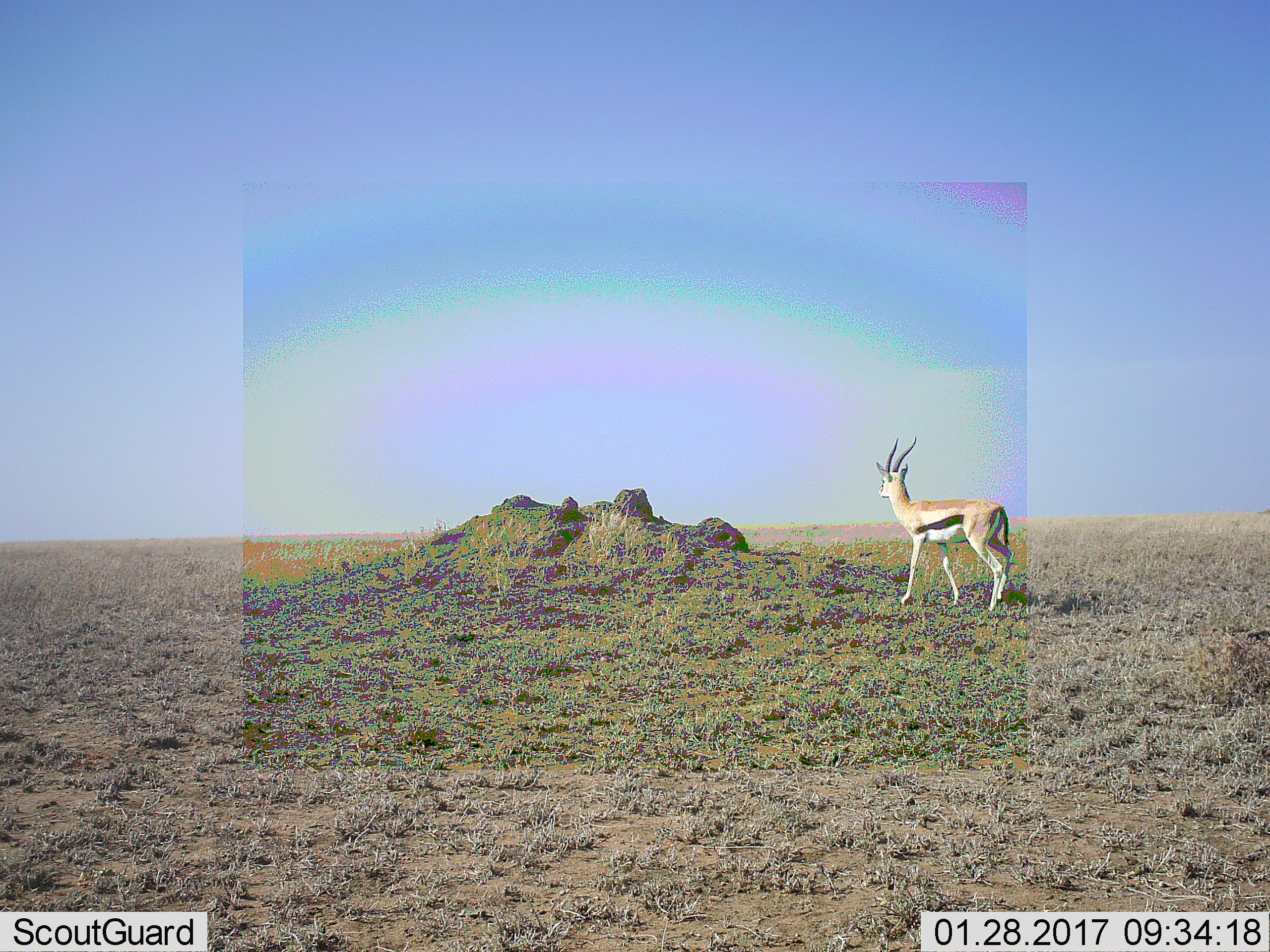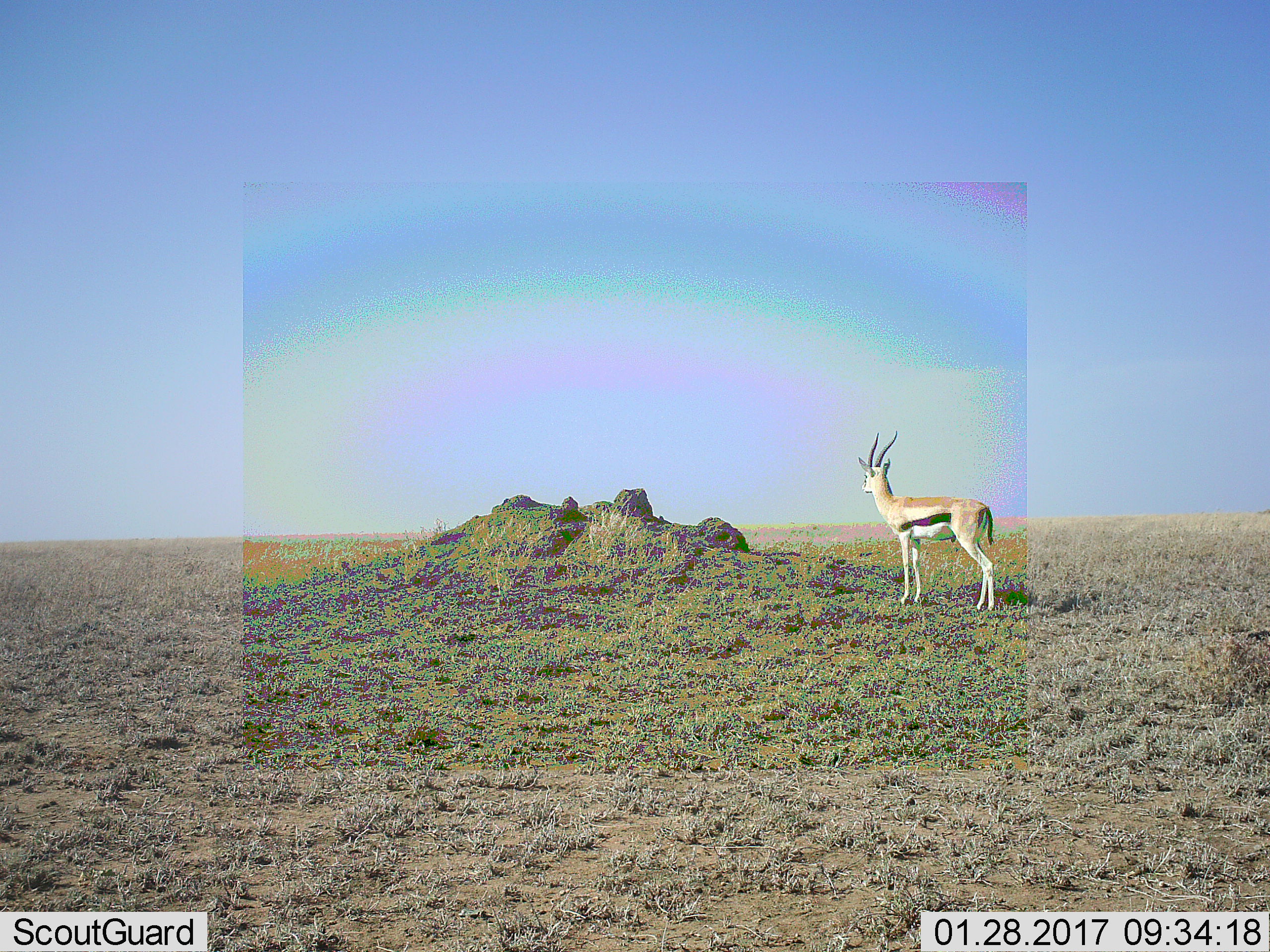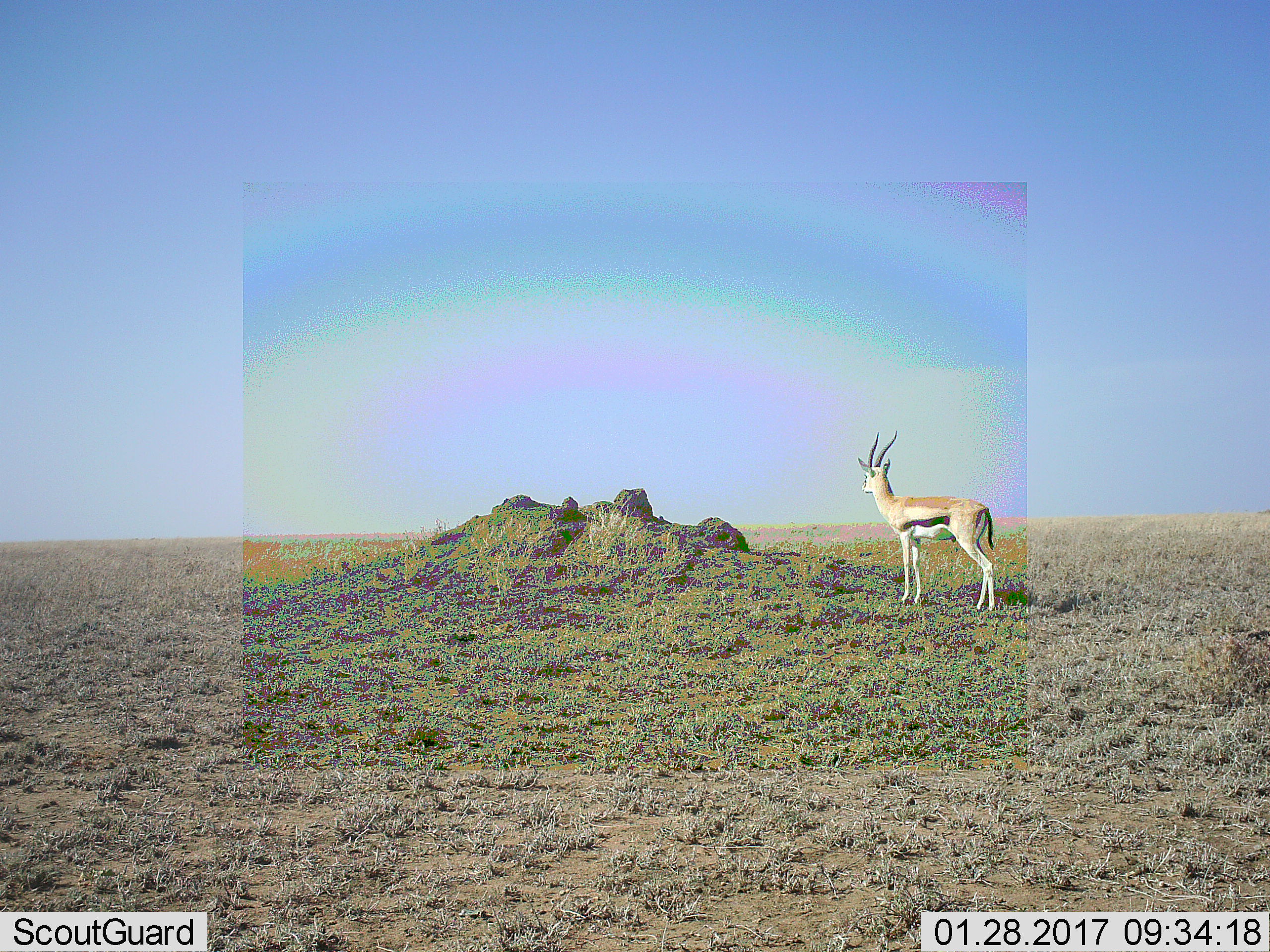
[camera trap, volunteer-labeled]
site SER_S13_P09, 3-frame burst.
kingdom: Animalia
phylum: Chordata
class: Mammalia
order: Artiodactyla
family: Bovidae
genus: Eudorcas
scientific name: Eudorcas thomsonii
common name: thomson's gazelle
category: gazellethomsons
Gazellethomsons (thomson's gazelle) (Eudorcas thomsonii), count 1. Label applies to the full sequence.